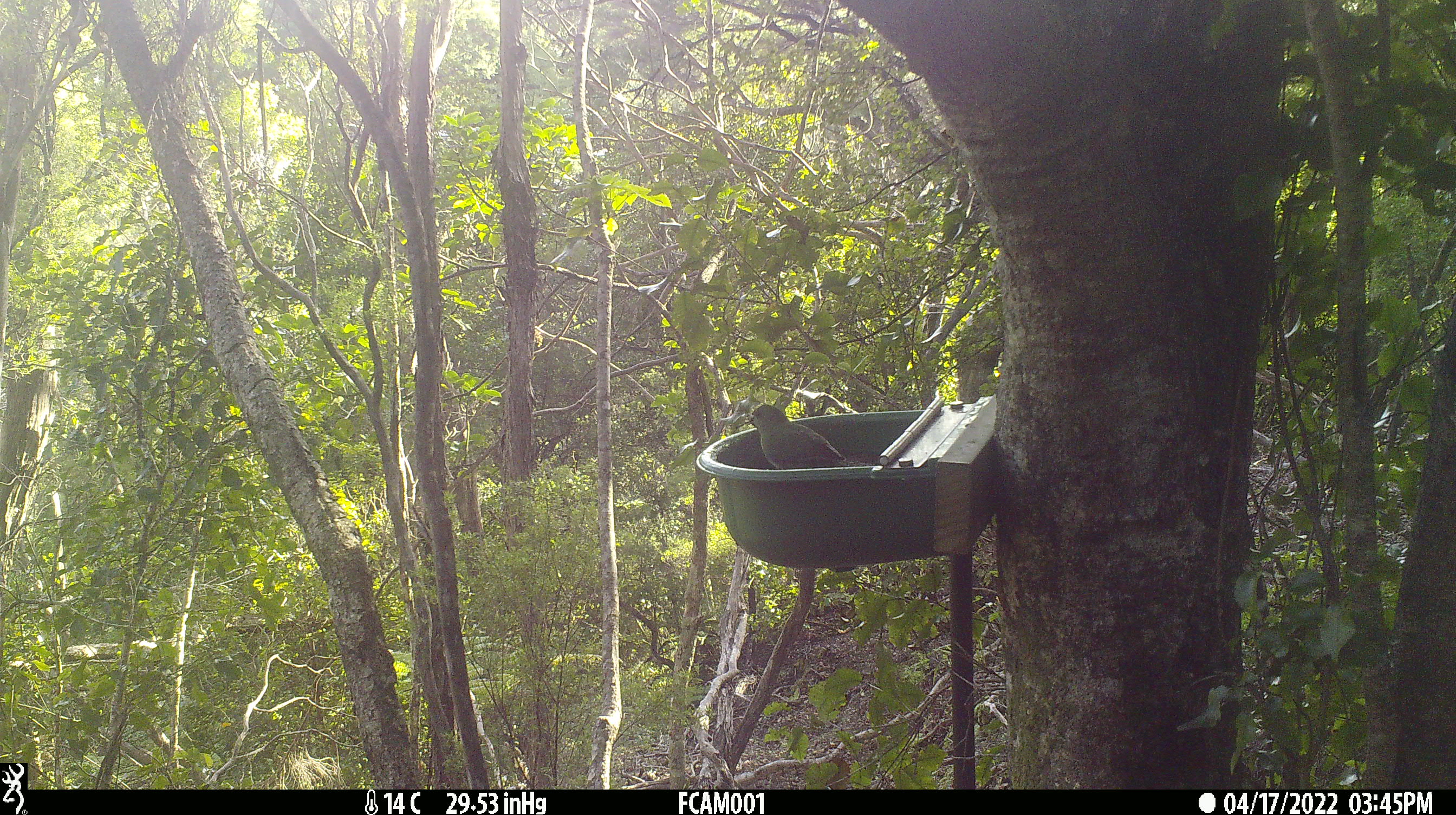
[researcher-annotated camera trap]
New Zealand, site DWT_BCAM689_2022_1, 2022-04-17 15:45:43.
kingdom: Animalia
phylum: Chordata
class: Aves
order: Psittaciformes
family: Psittaculidae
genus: Cyanoramphus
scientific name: Cyanoramphus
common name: parakeet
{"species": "parakeet (Cyanoramphus)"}